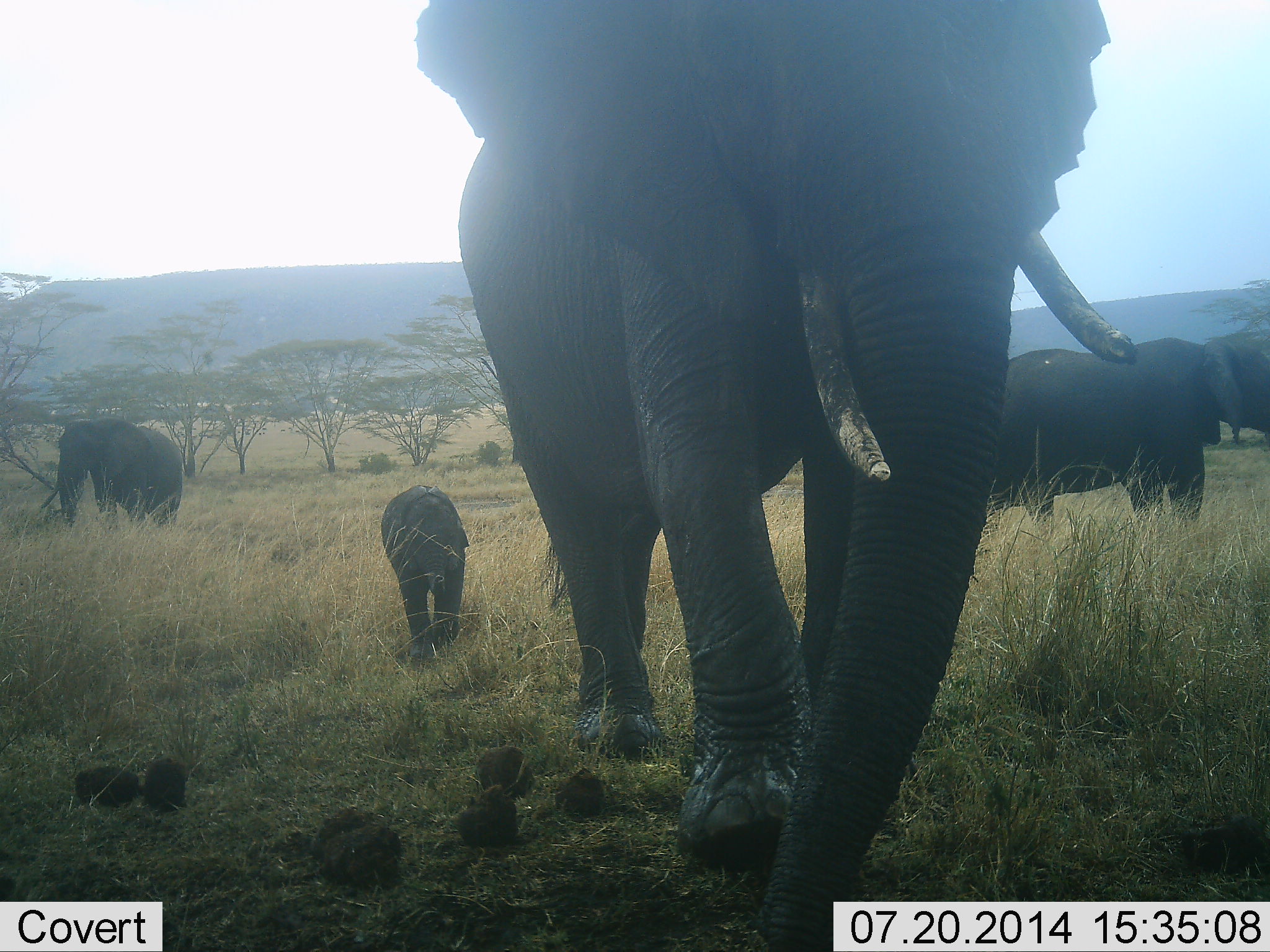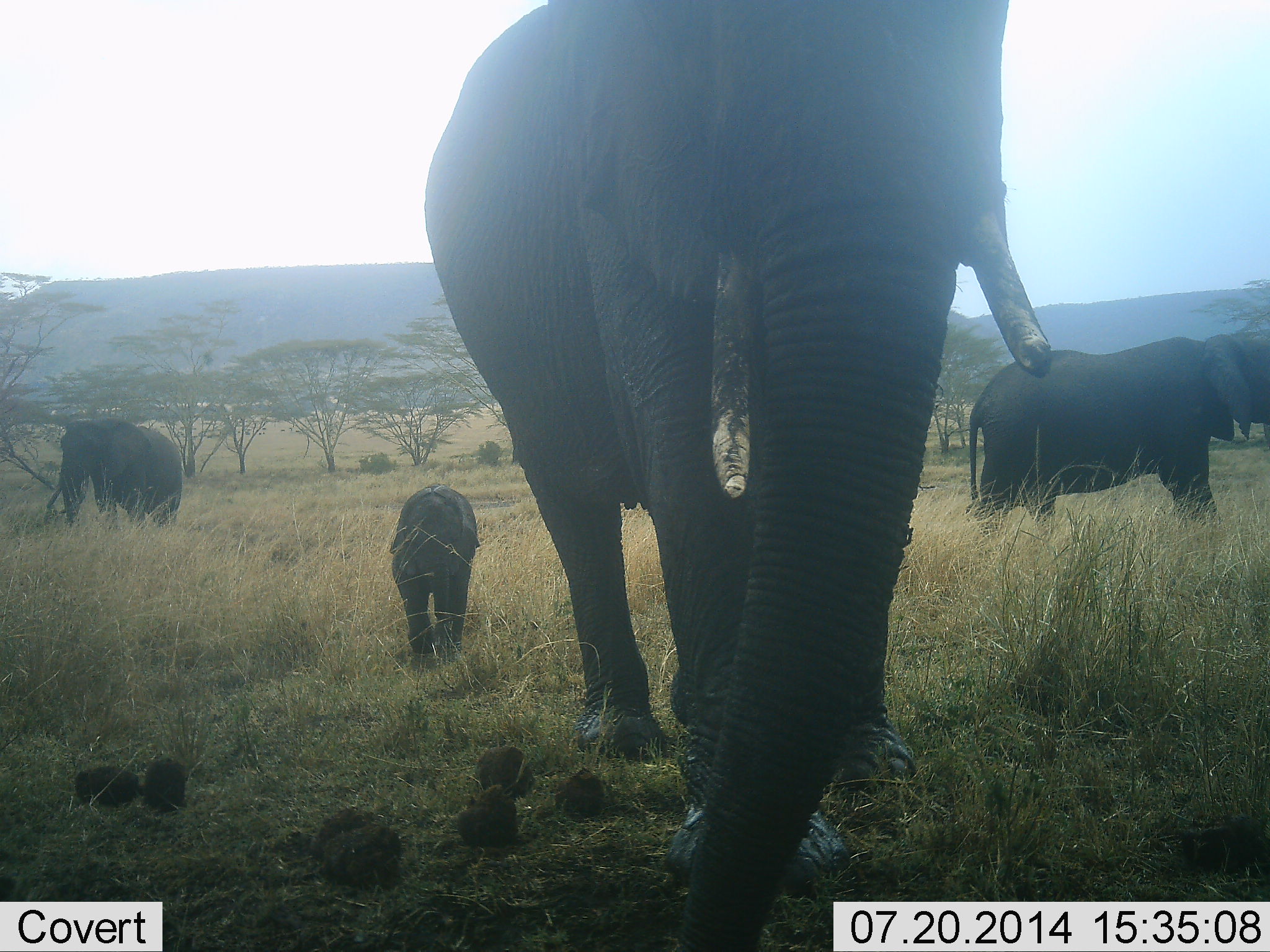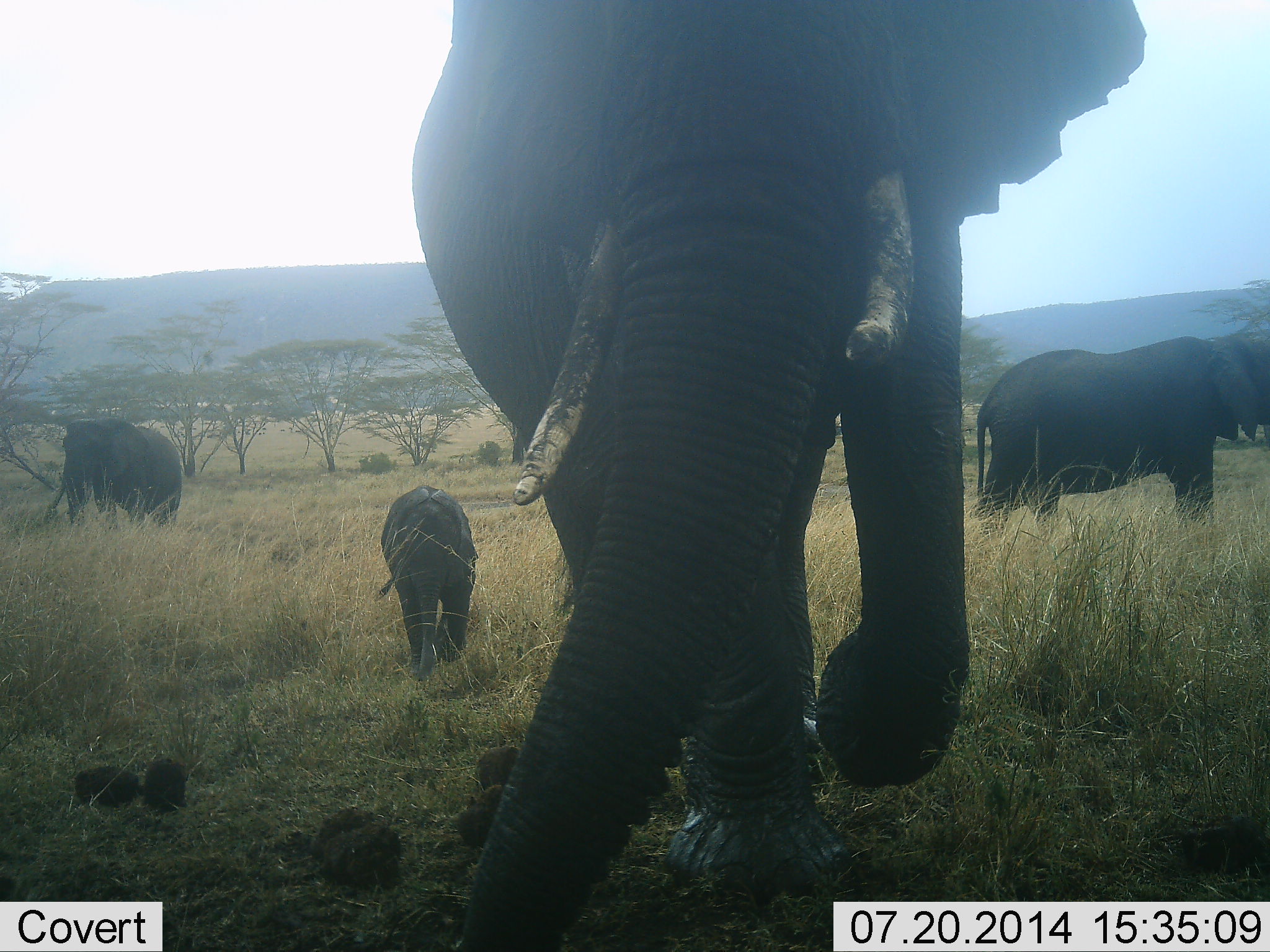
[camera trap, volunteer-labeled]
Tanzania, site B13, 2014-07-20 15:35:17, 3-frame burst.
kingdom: Animalia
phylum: Chordata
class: Mammalia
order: Proboscidea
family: Elephantidae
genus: Loxodonta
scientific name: Loxodonta africana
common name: african bush elephant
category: elephant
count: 5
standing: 70%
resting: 0%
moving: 50%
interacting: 10%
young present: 80%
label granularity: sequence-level